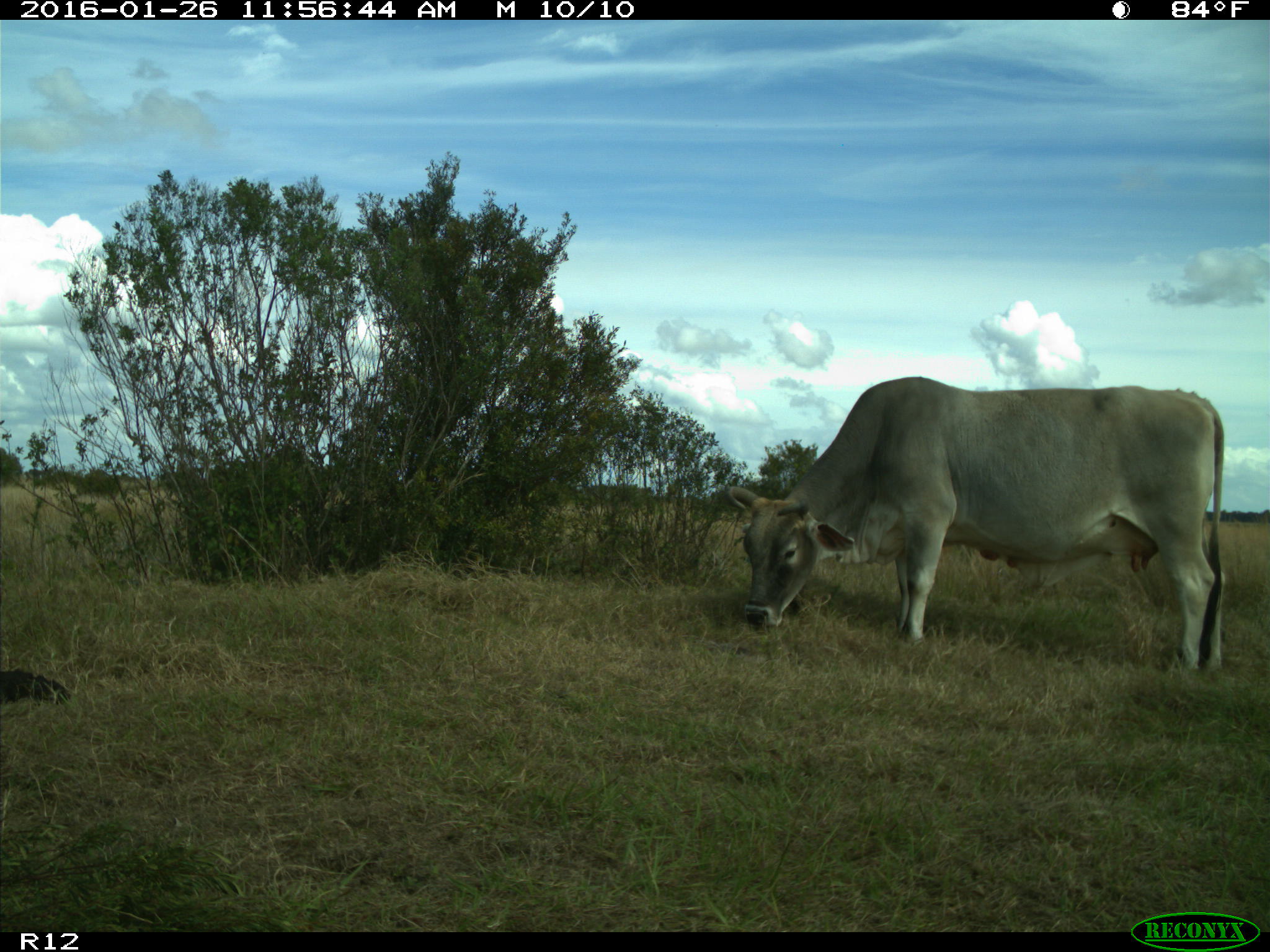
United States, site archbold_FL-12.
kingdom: Animalia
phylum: Chordata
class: Mammalia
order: Artiodactyla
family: Bovidae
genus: Bos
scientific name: Bos taurus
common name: domestic cow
Bos taurus (domestic cow).